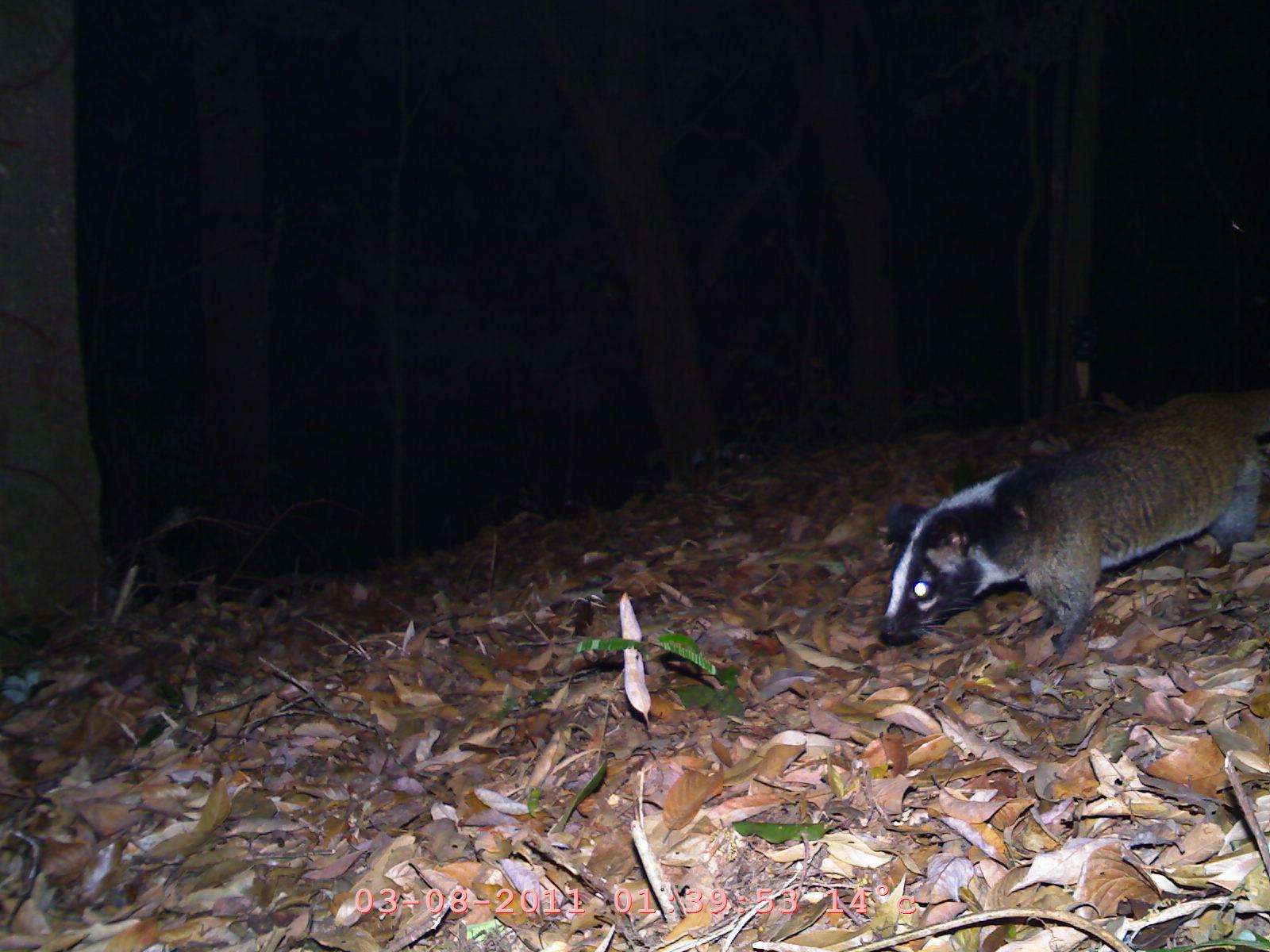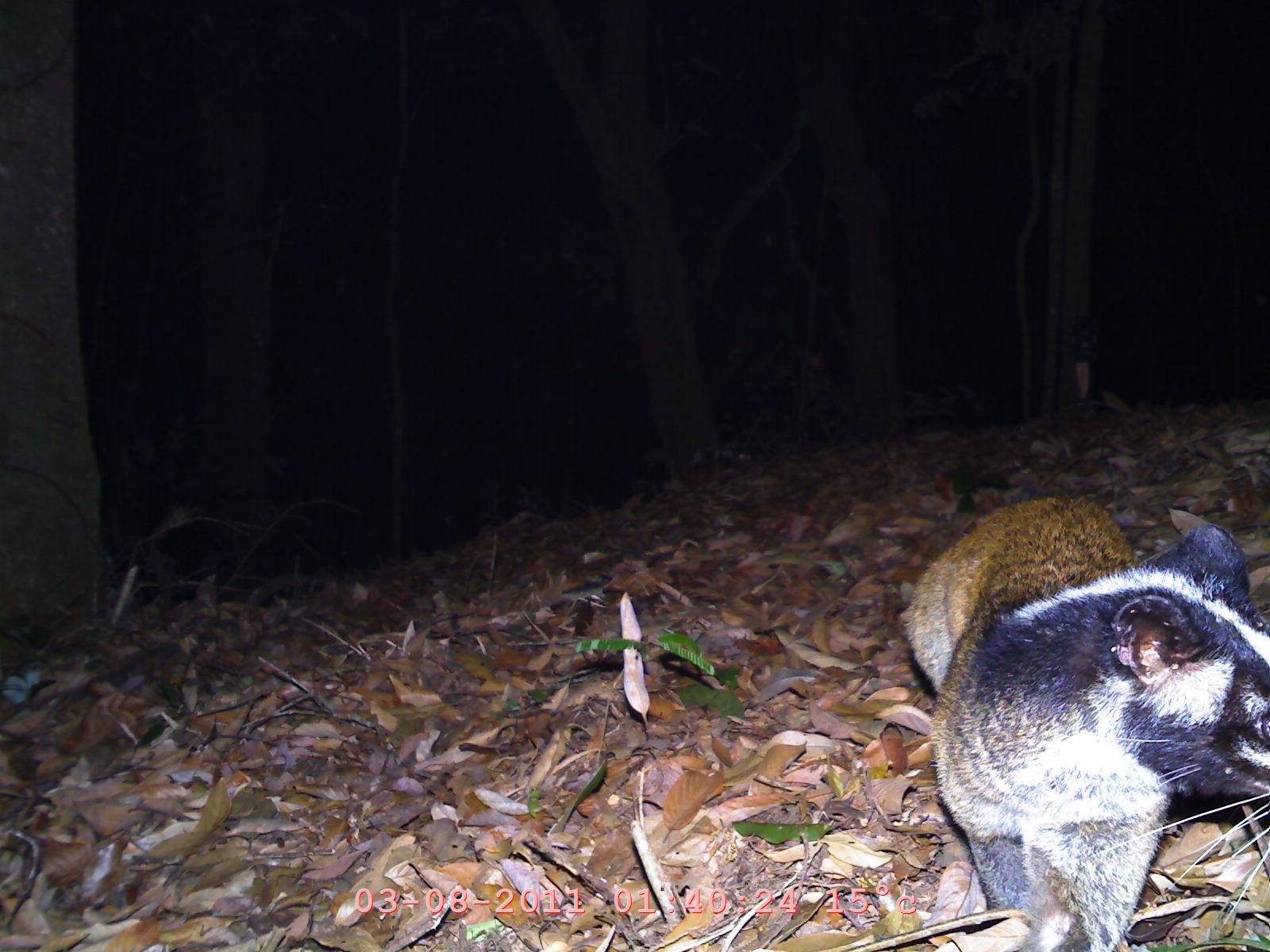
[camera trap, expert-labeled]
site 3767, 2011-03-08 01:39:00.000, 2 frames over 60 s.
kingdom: Animalia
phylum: Chordata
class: Mammalia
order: Carnivora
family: Viverridae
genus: Paradoxurus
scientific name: Paradoxurus hermaphroditus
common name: asian palm civet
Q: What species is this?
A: Paradoxurus hermaphroditus (asian palm civet).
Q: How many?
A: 1.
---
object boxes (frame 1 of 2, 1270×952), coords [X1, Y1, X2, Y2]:
paradoxurus hermaphroditus: [875, 381, 1270, 663]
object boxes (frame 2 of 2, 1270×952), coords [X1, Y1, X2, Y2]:
paradoxurus hermaphroditus: [901, 493, 1269, 952]